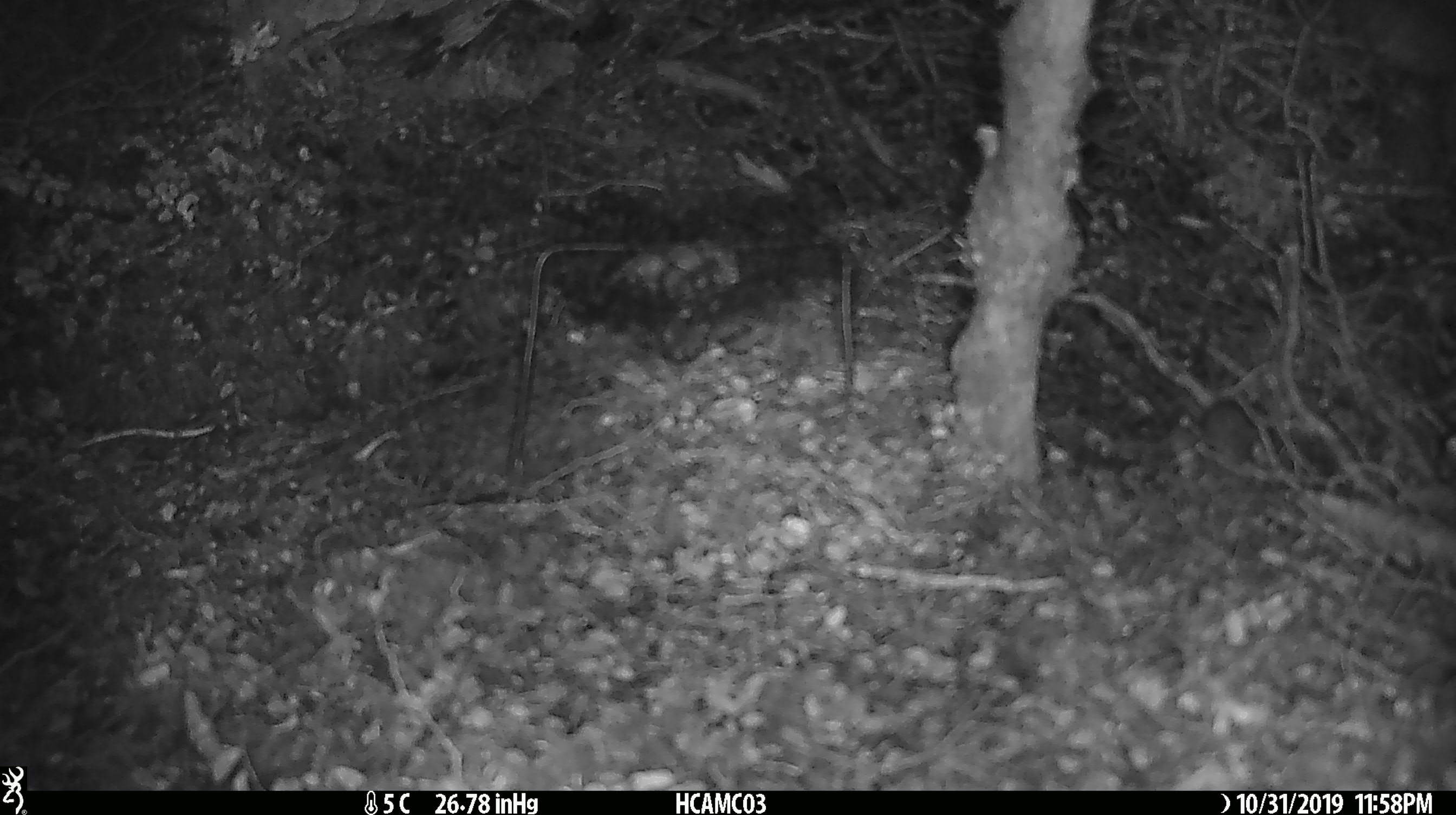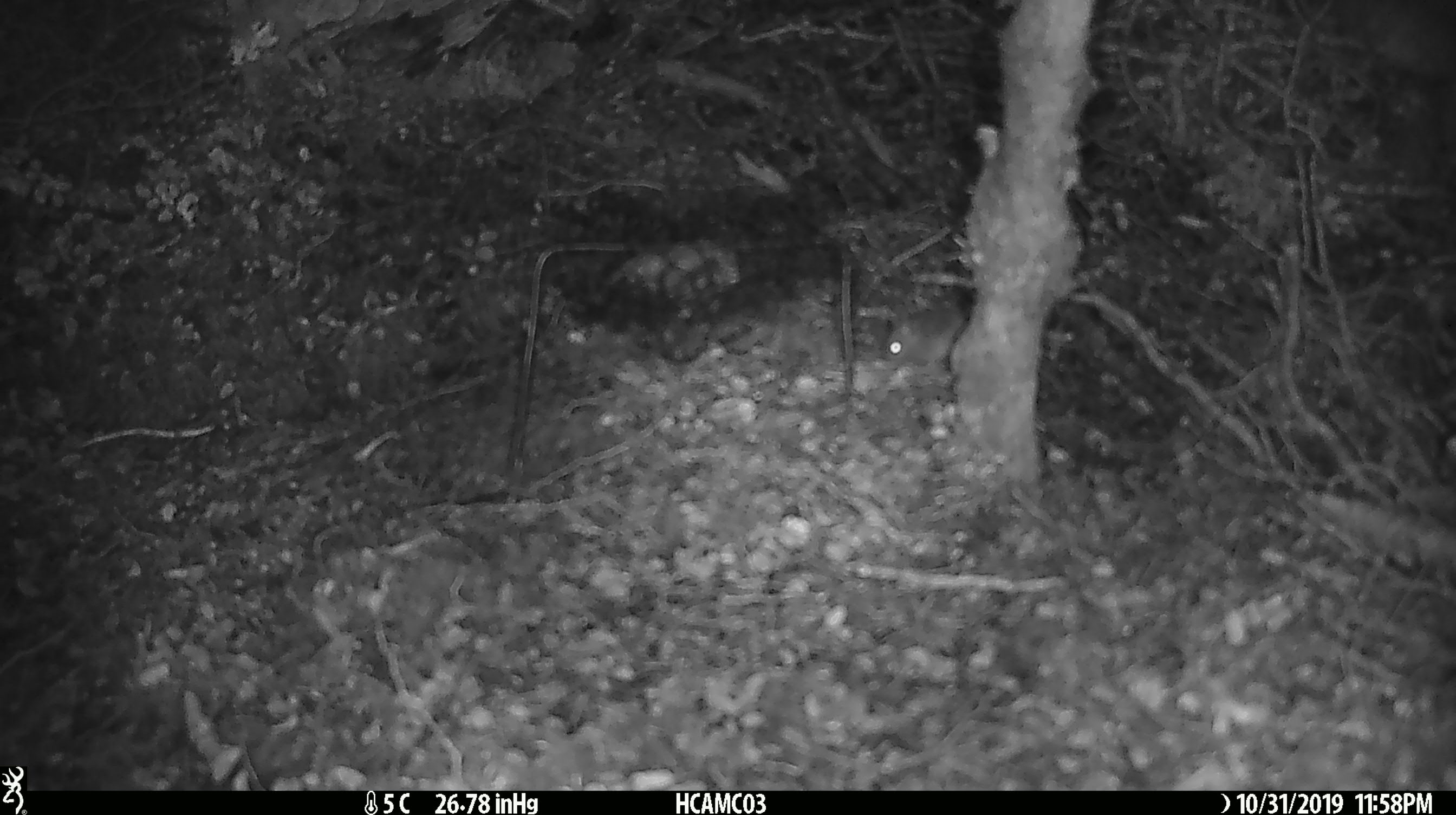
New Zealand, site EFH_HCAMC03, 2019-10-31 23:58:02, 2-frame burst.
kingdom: Animalia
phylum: Chordata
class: Mammalia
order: Rodentia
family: Muridae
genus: Mus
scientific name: Mus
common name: mouse